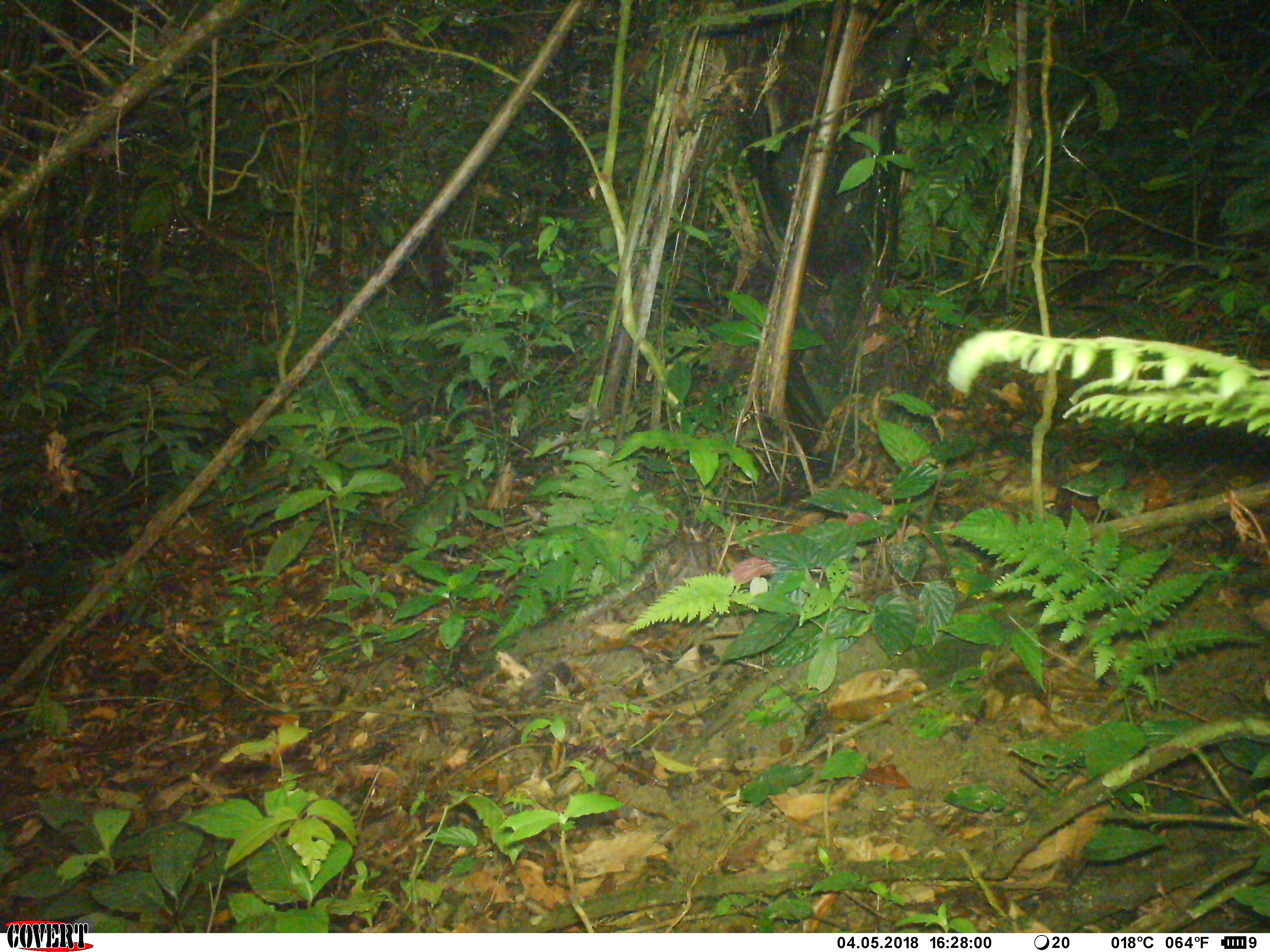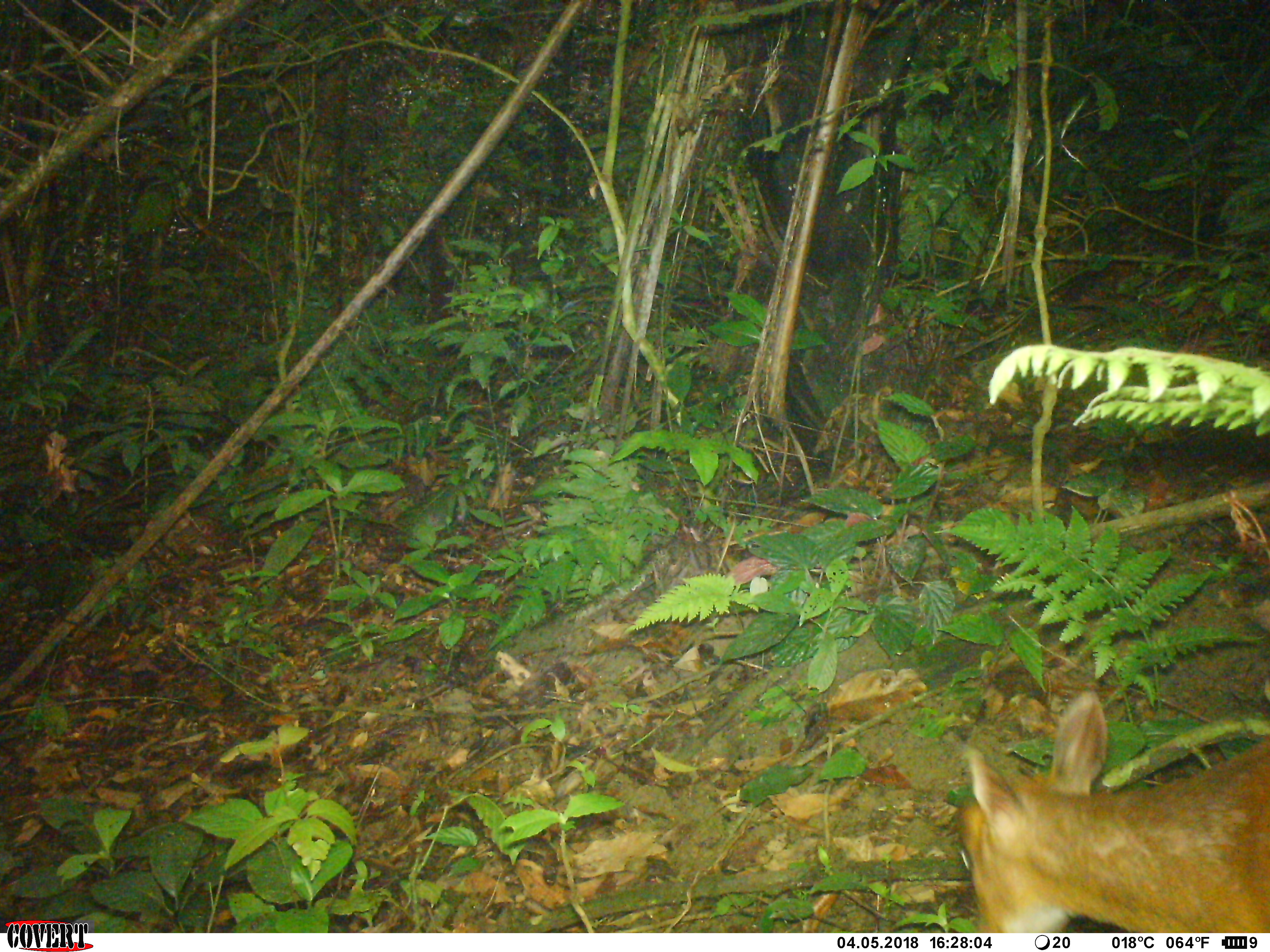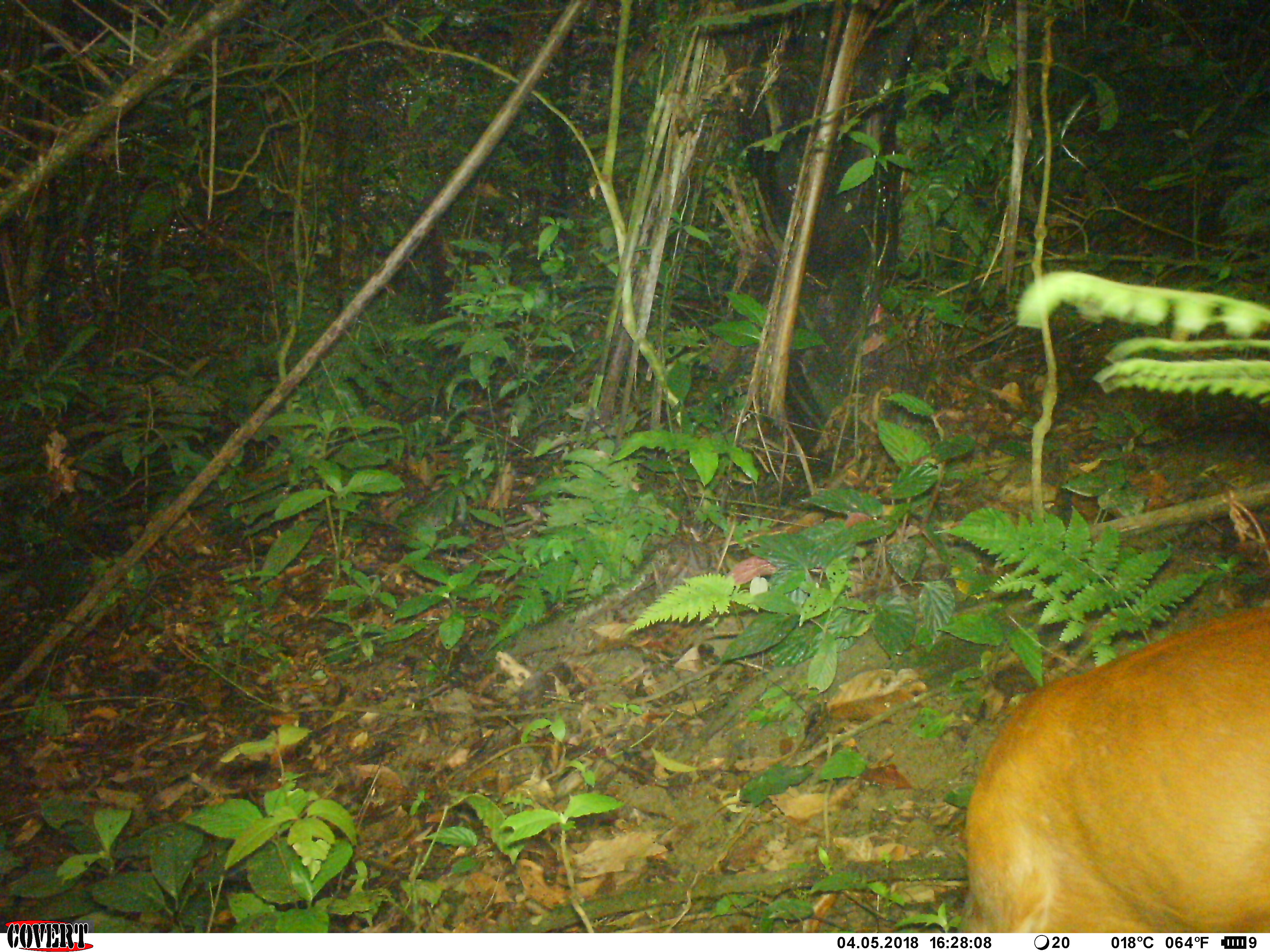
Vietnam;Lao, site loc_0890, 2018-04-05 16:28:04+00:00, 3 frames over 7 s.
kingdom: Animalia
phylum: Chordata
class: Mammalia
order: Artiodactyla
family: Cervidae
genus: Muntiacus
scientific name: Muntiacus muntjak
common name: red muntjac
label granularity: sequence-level